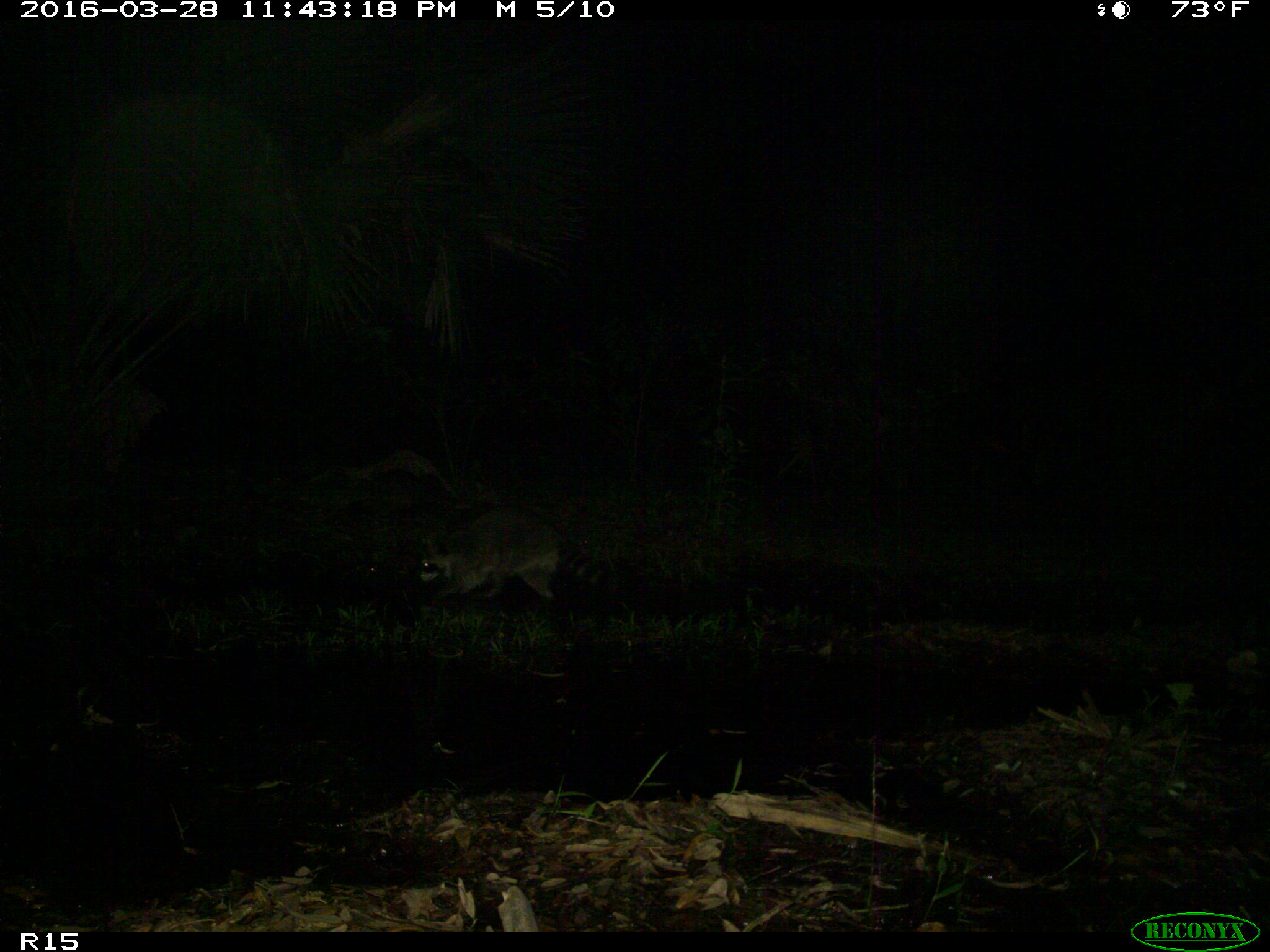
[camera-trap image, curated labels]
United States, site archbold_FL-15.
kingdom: Animalia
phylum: Chordata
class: Mammalia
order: Carnivora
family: Procyonidae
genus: Procyon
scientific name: Procyon lotor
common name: common raccoon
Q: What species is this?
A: Procyon lotor (common raccoon).